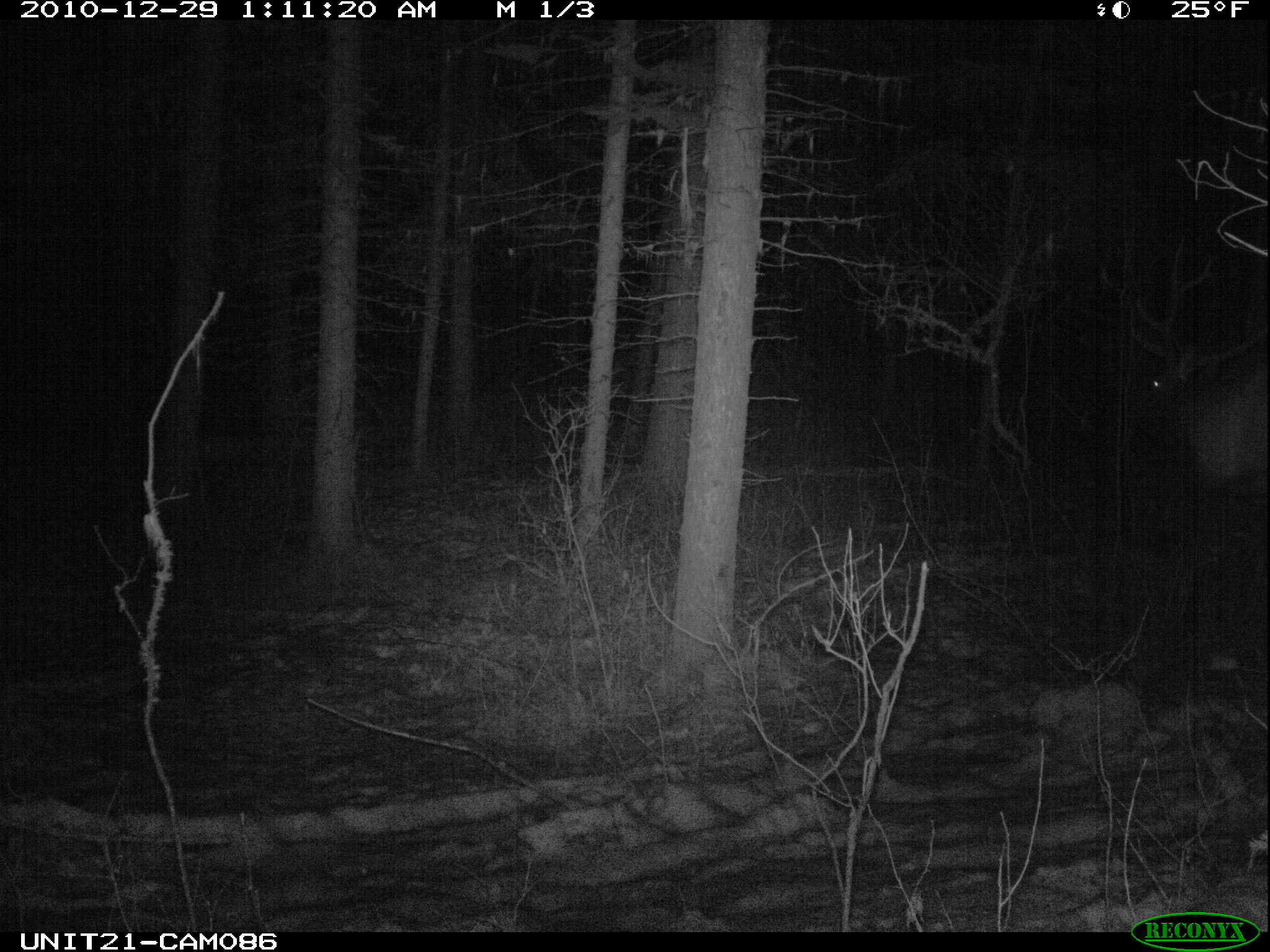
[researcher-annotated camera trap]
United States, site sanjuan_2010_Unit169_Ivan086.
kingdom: Animalia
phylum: Chordata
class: Mammalia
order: Artiodactyla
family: Cervidae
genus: Cervus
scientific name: Cervus elaphus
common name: red deer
Cervus elaphus (red deer).